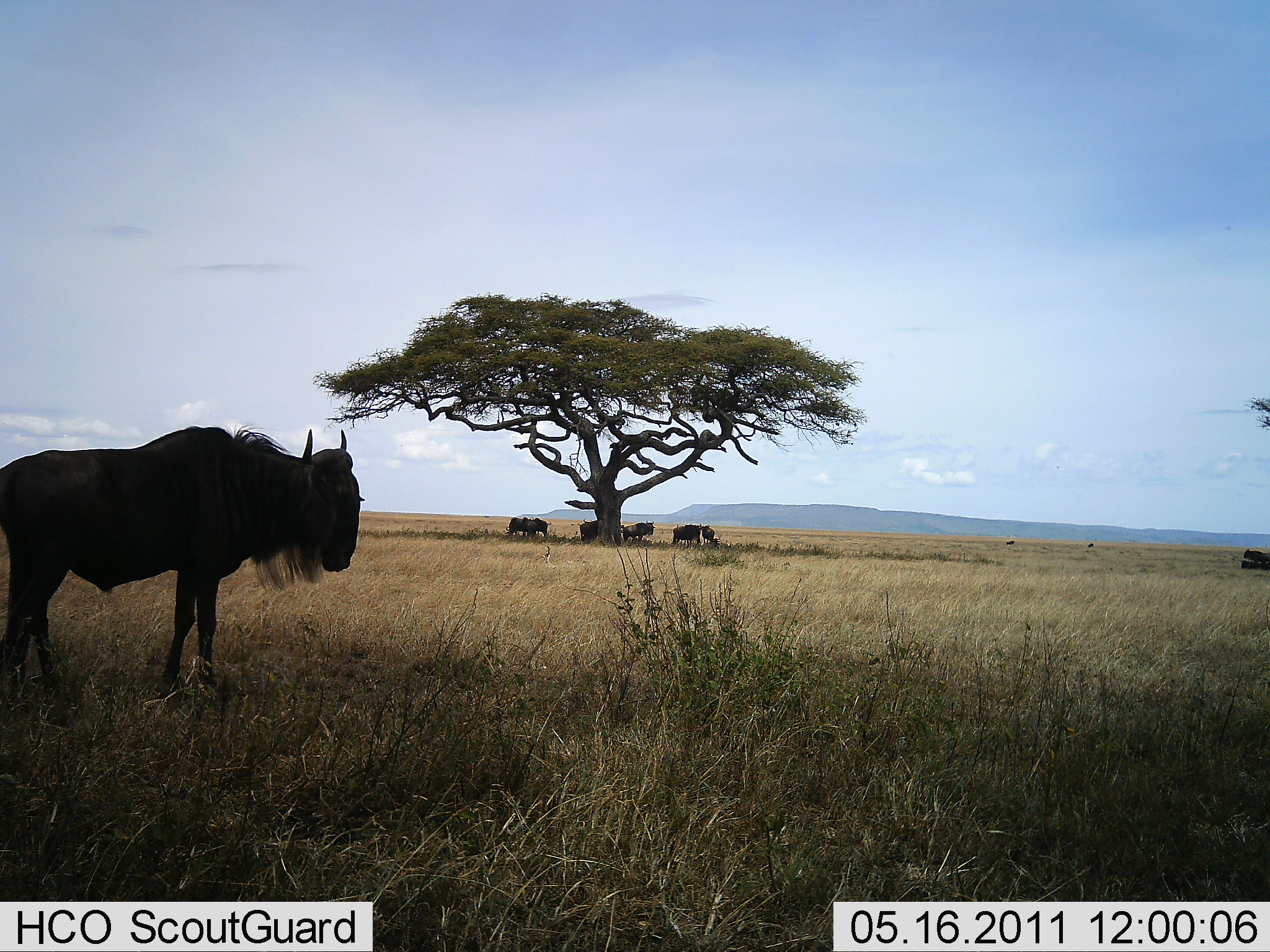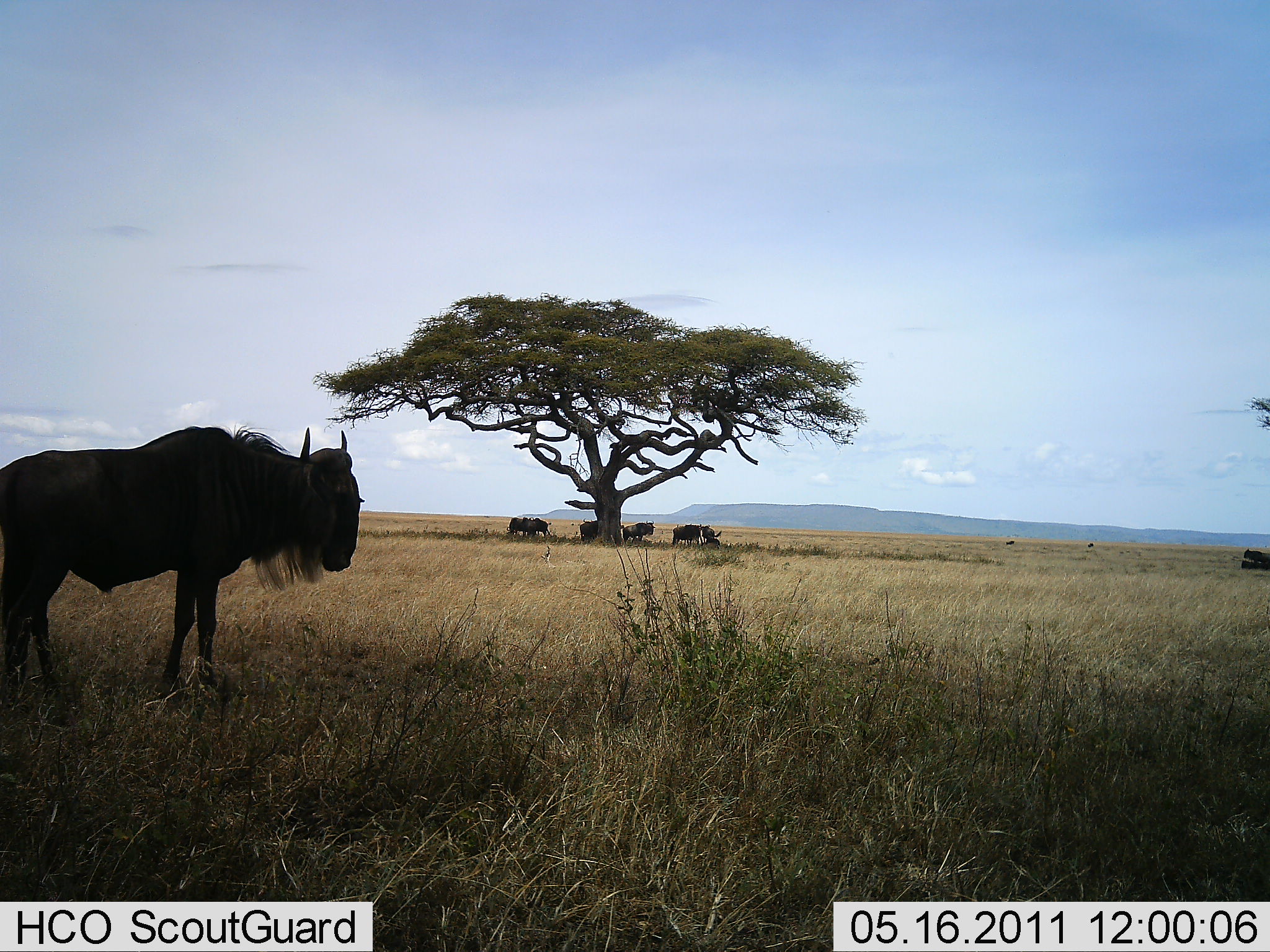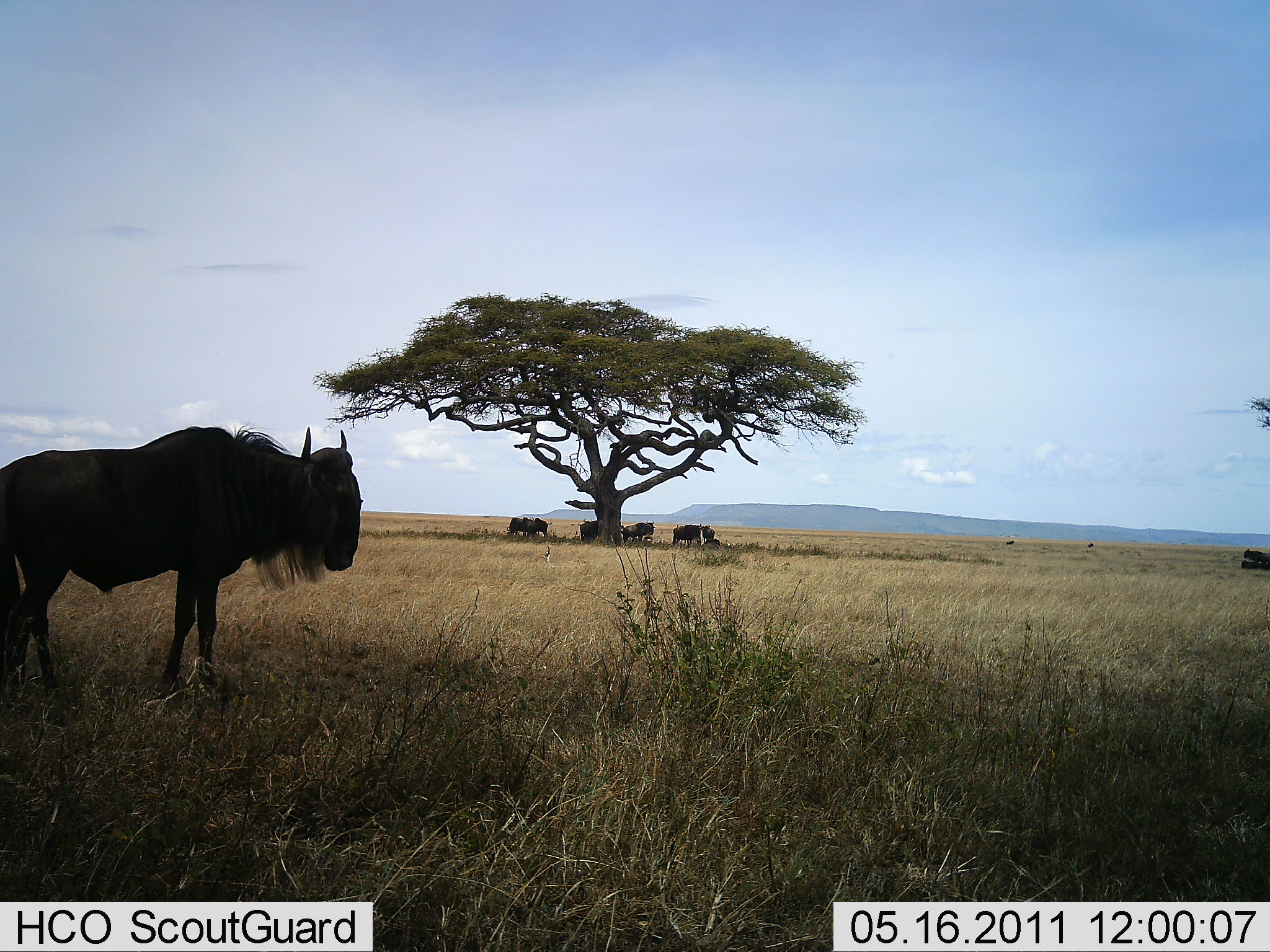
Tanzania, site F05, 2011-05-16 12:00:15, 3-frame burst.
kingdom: Animalia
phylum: Chordata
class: Mammalia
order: Artiodactyla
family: Bovidae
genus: Connochaetes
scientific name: Connochaetes taurinus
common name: blue wildebeest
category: wildebeest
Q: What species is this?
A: Wildebeest (blue wildebeest) (Connochaetes taurinus).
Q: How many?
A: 6.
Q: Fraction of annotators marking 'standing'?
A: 100%.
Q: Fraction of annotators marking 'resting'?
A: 18%.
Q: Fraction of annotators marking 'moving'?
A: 0%.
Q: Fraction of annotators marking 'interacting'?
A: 0%.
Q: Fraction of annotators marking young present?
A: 0%.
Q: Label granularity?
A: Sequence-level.